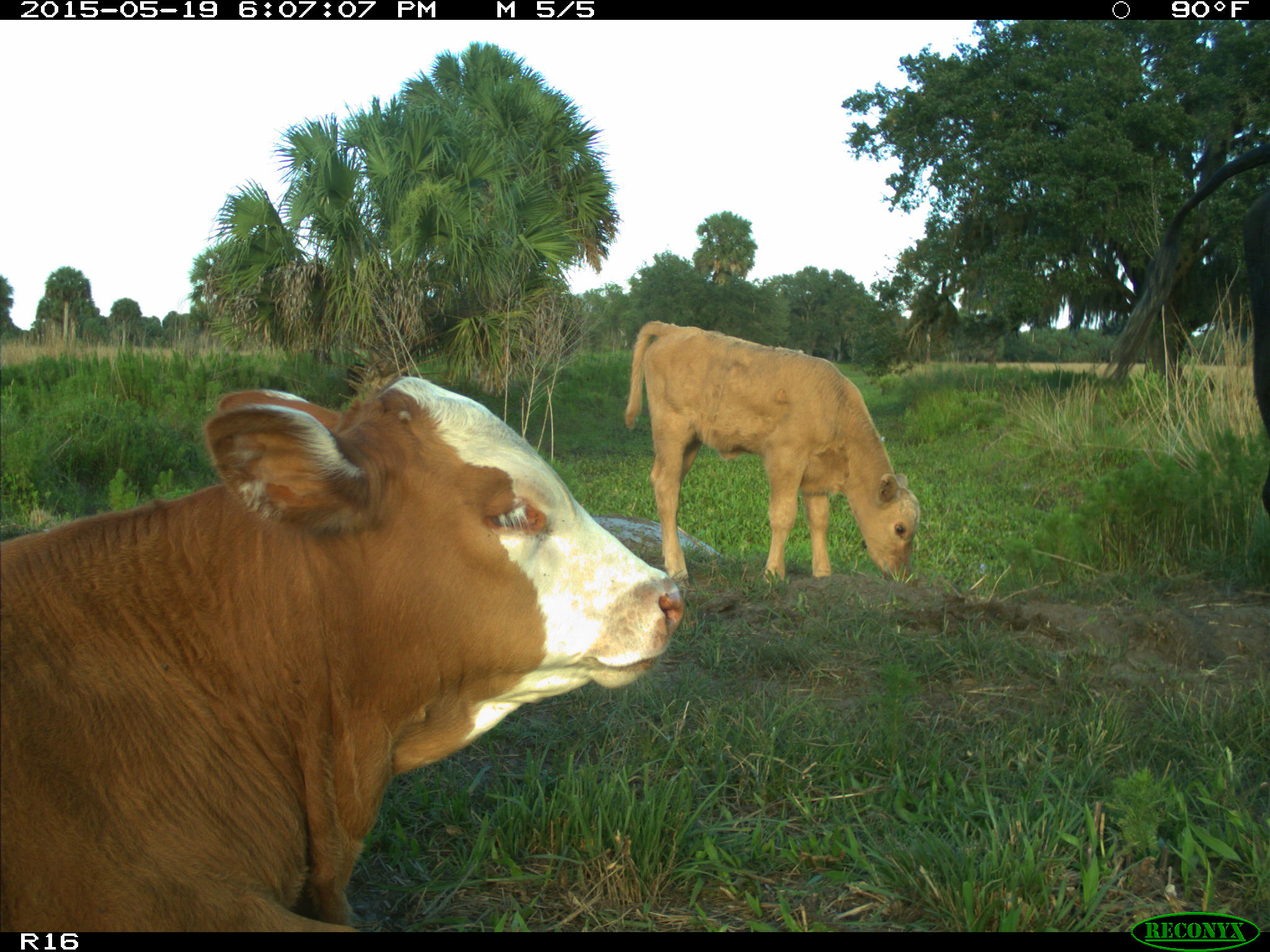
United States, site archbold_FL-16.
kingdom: Animalia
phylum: Chordata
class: Mammalia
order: Artiodactyla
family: Bovidae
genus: Bos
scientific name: Bos taurus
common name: domestic cow